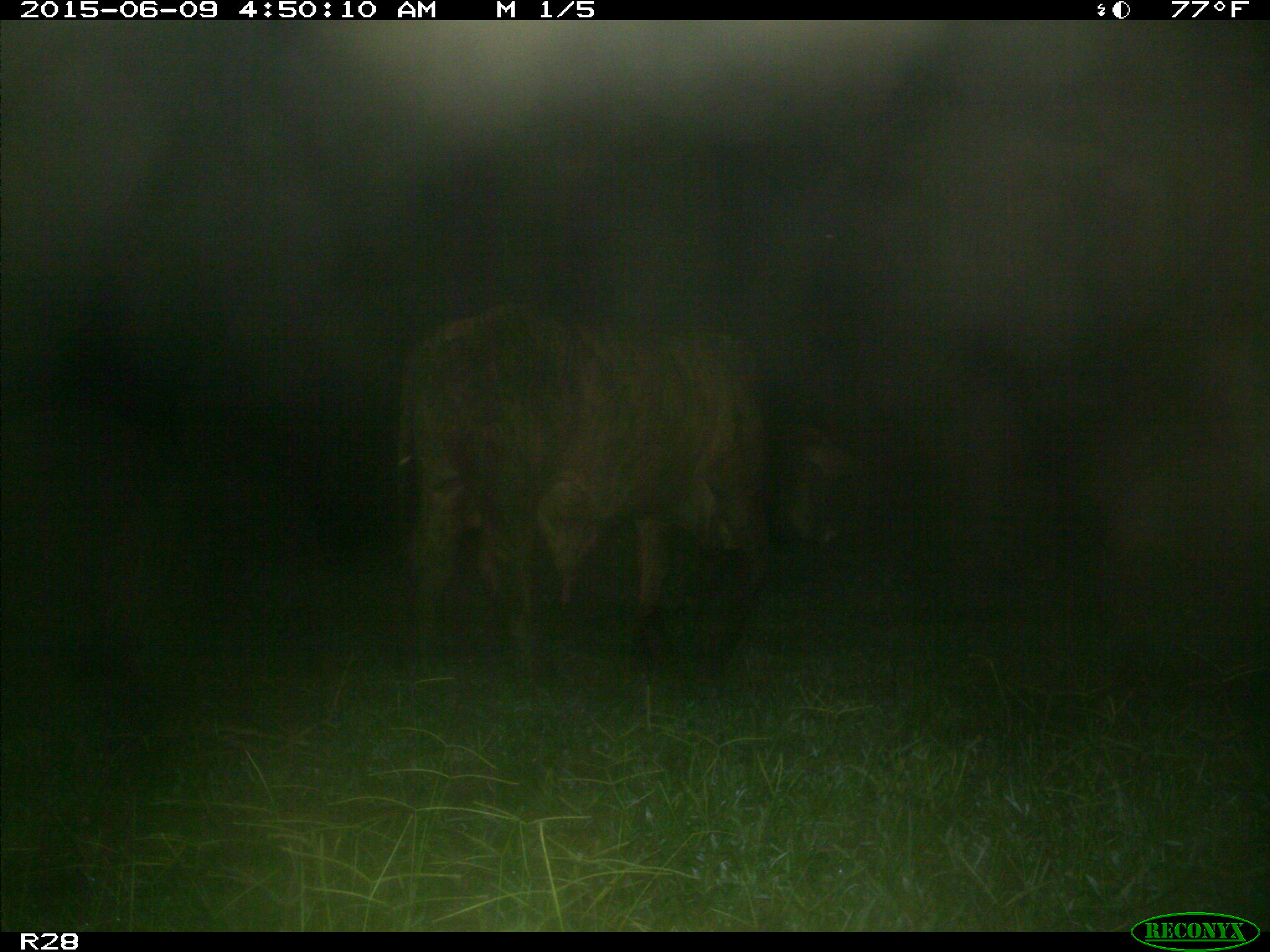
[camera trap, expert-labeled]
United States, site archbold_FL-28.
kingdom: Animalia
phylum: Chordata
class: Mammalia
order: Artiodactyla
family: Bovidae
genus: Bos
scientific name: Bos taurus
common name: domestic cow